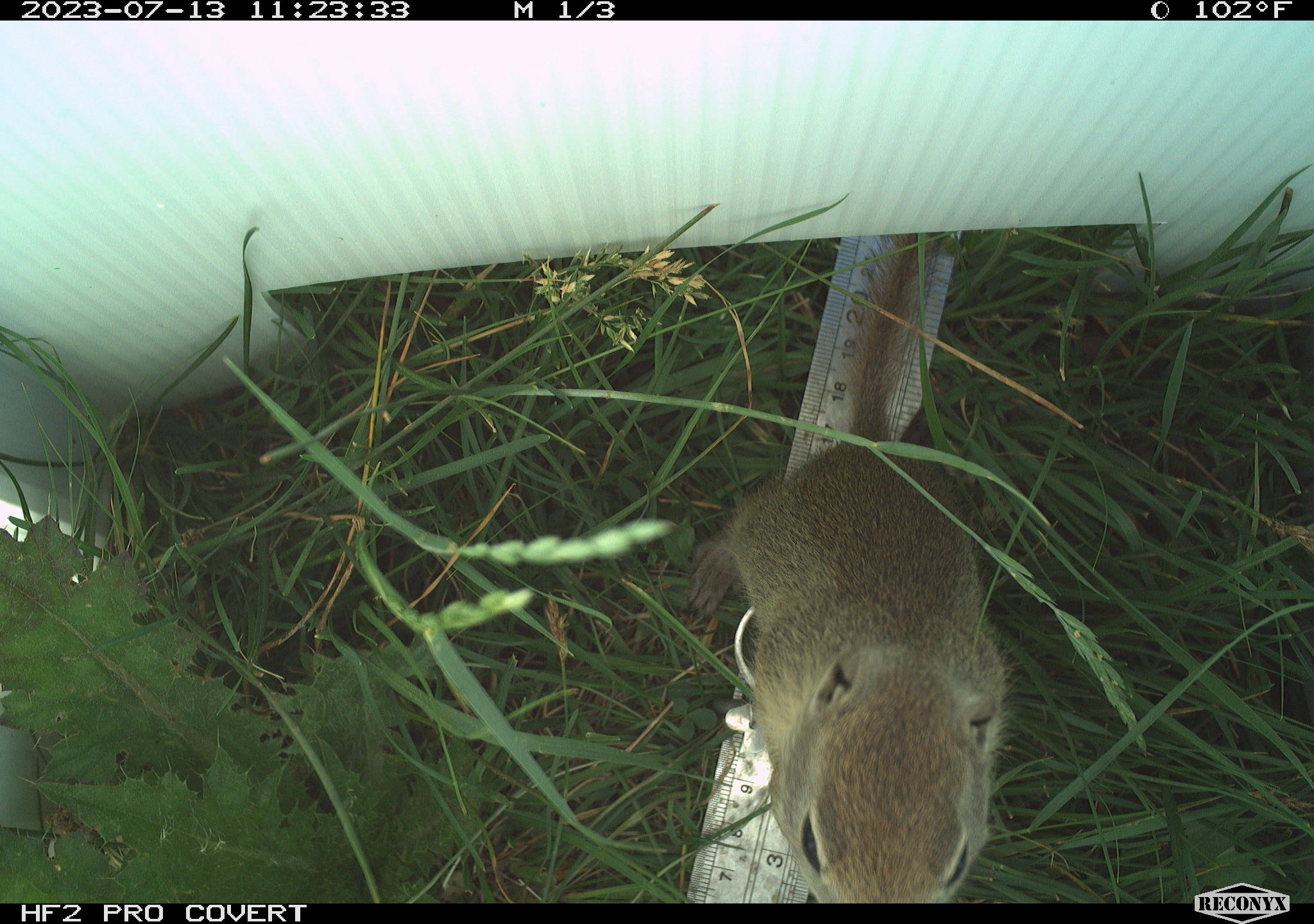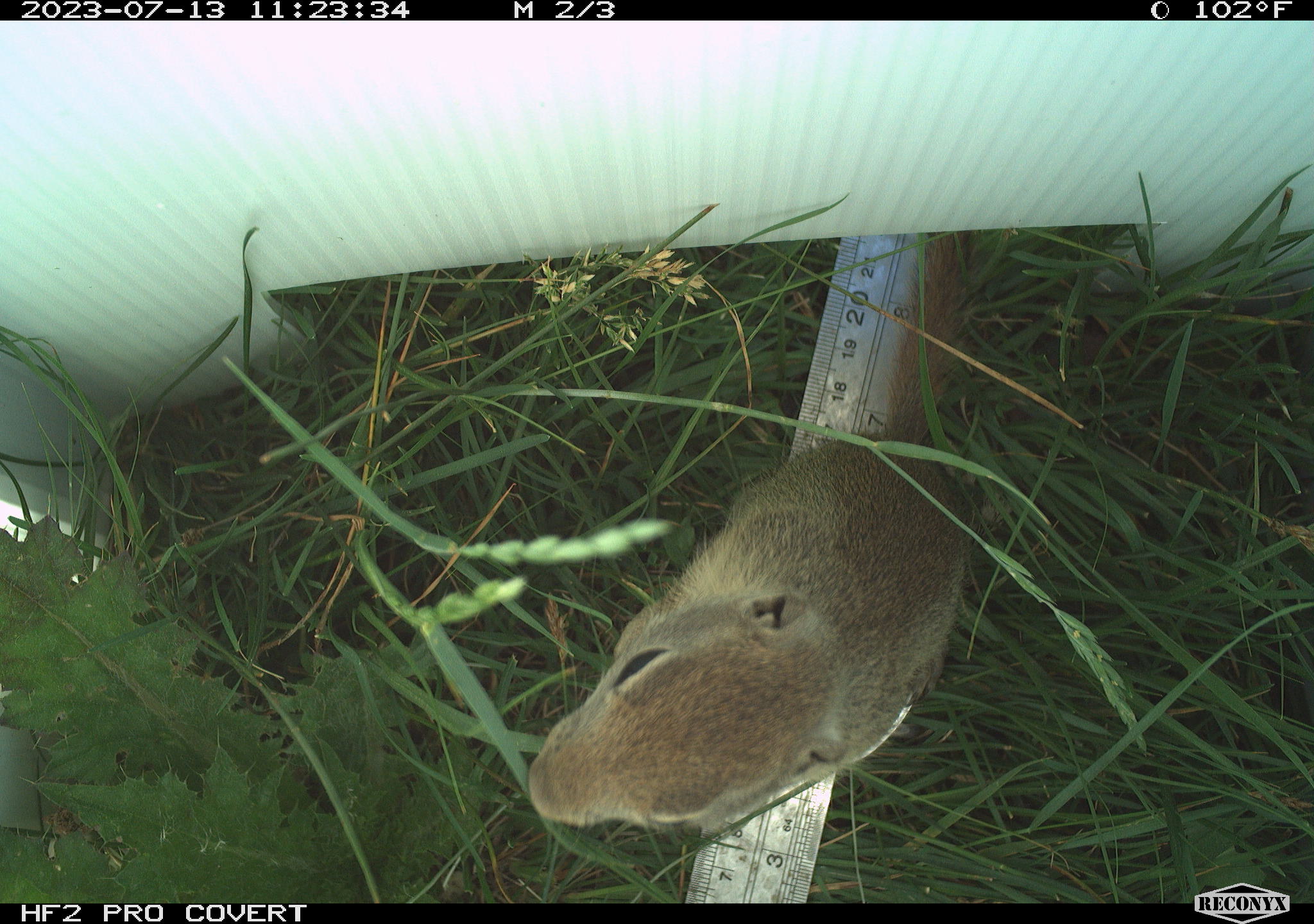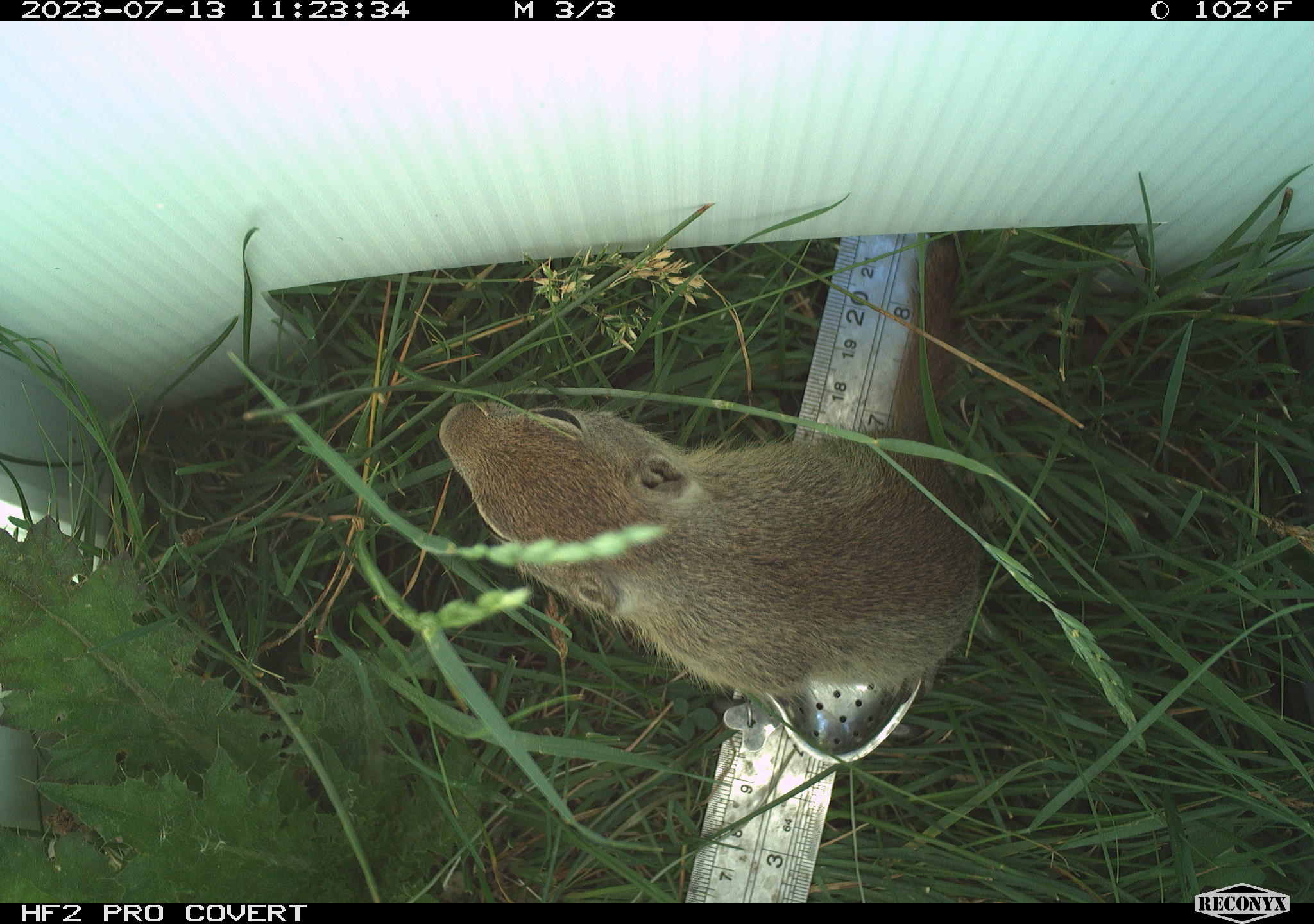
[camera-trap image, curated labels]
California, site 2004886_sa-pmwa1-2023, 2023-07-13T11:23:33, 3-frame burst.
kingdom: Animalia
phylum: Chordata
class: Mammalia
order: Rodentia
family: Sciuridae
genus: Urocitellus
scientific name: Urocitellus beldingi beldingi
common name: belding's ground squirrel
Belding's ground squirrel (Urocitellus beldingi beldingi).